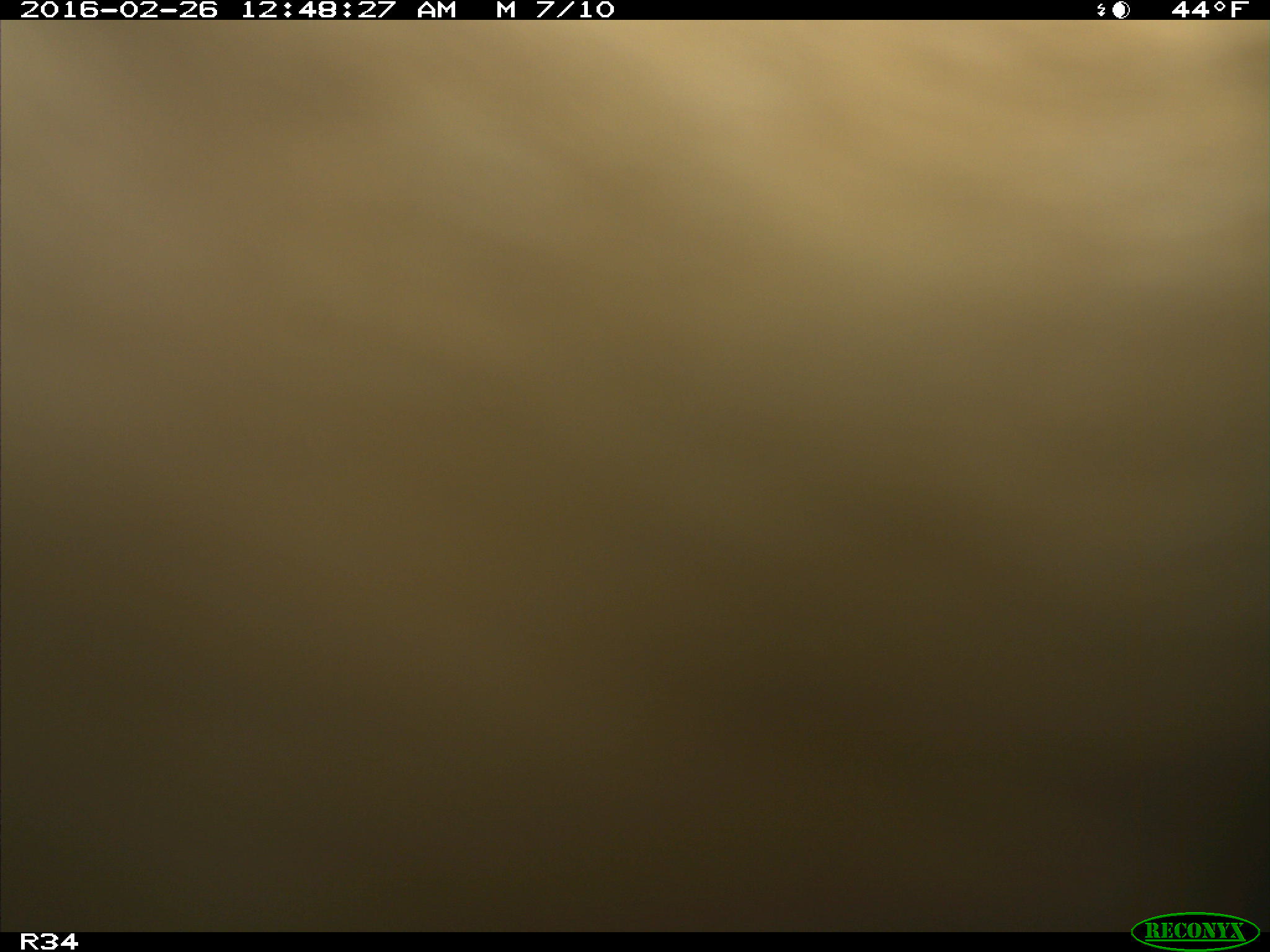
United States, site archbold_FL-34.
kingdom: Animalia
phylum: Chordata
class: Mammalia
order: Artiodactyla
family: Bovidae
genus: Bos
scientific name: Bos taurus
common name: domestic cow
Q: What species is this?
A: Bos taurus (domestic cow).